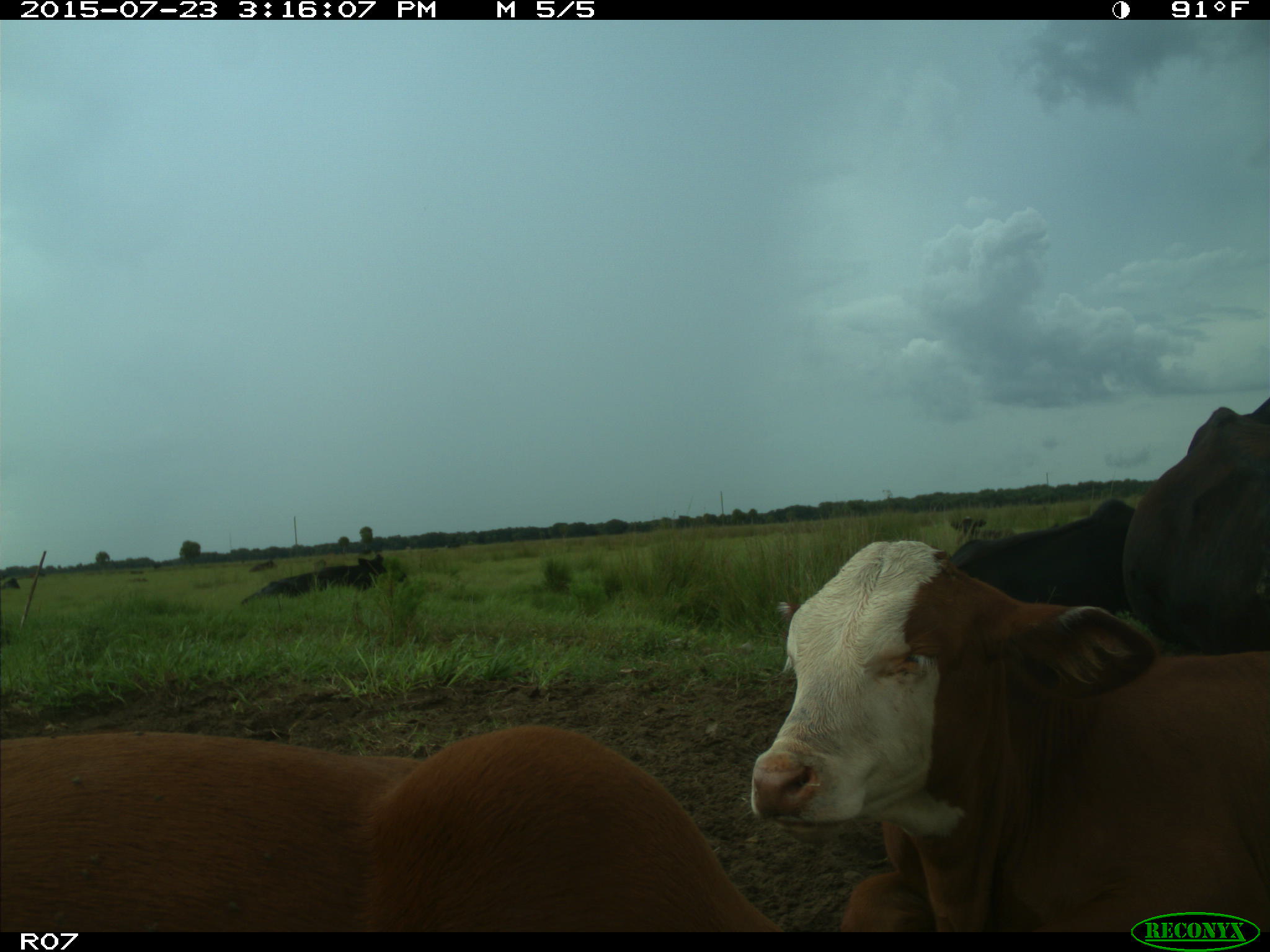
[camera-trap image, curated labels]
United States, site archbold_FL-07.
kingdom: Animalia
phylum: Chordata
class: Mammalia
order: Artiodactyla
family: Bovidae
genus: Bos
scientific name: Bos taurus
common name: domestic cow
Bos taurus (domestic cow).